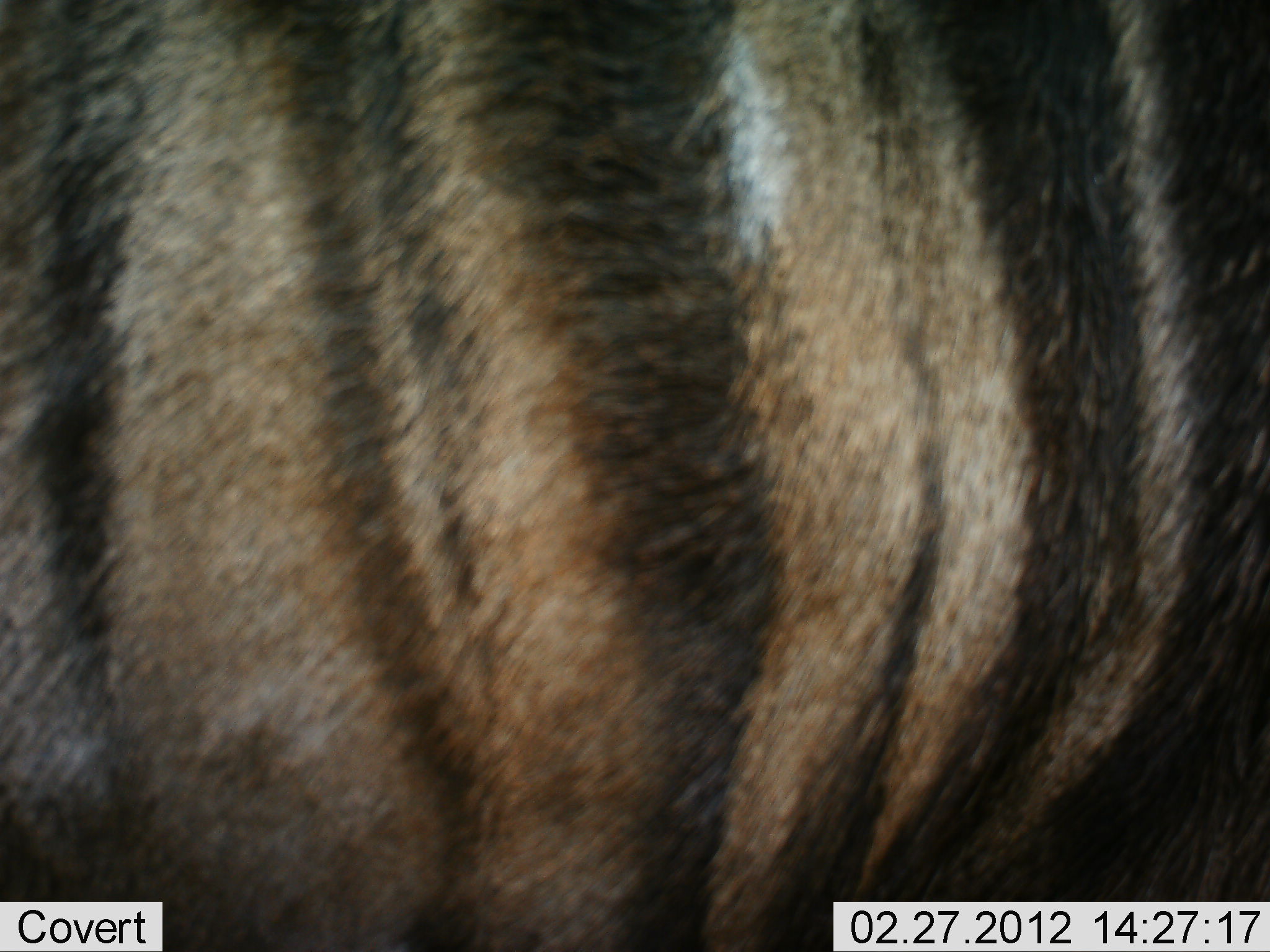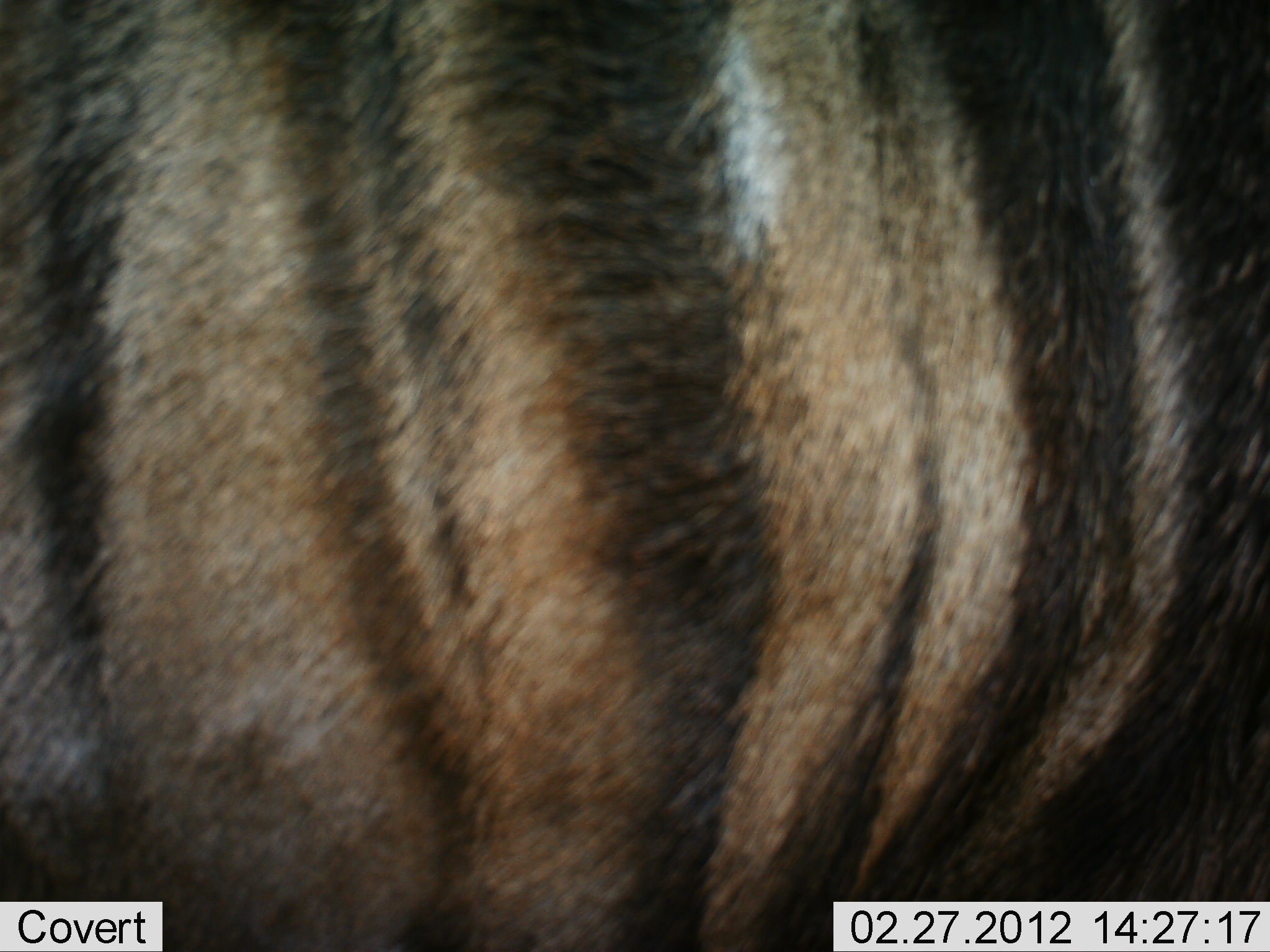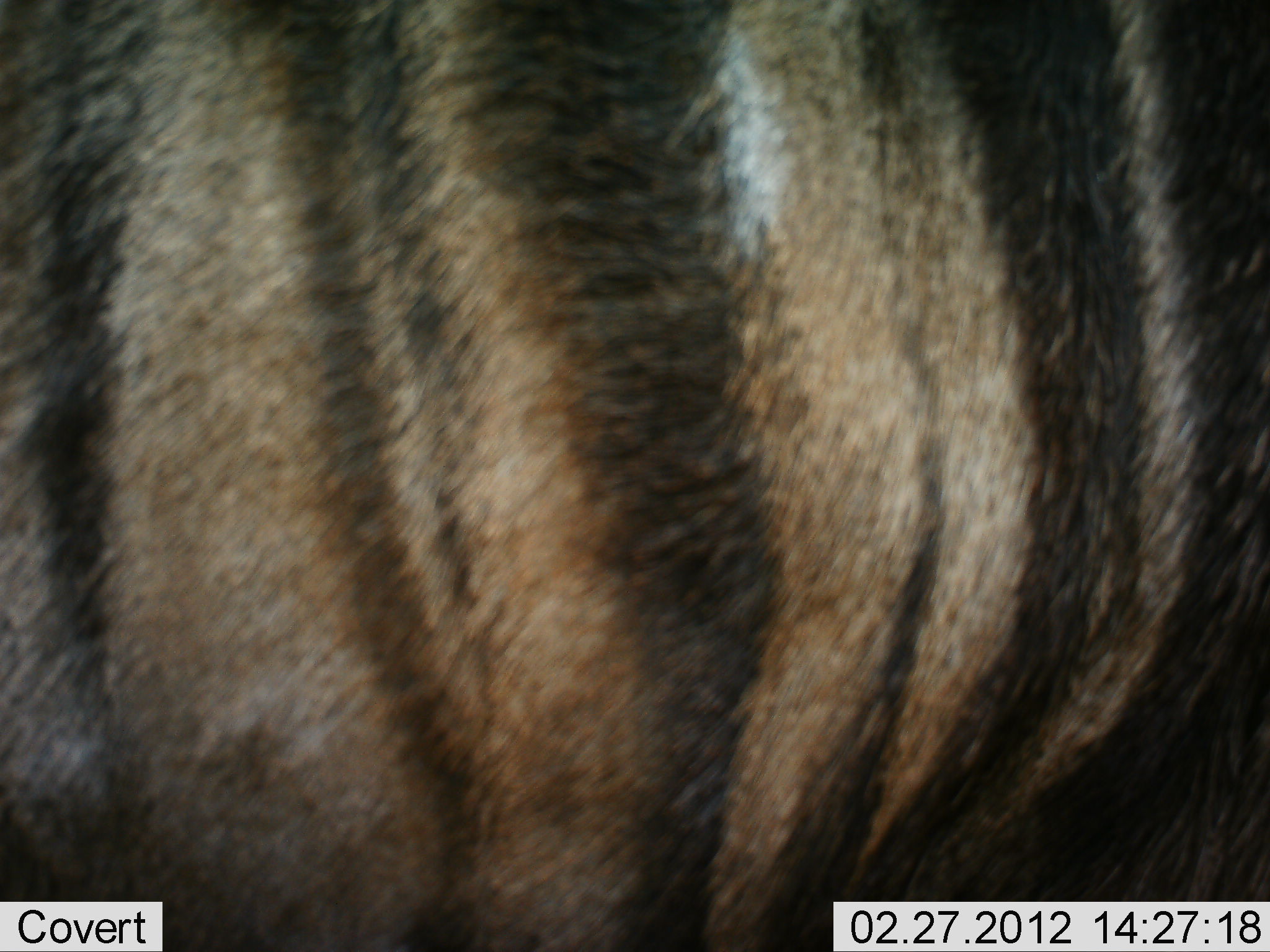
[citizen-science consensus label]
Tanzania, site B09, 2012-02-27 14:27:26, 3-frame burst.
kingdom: Animalia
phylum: Chordata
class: Mammalia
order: Artiodactyla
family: Bovidae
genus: Connochaetes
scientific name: Connochaetes taurinus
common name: blue wildebeest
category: wildebeest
Wildebeest (blue wildebeest) (Connochaetes taurinus), count 1. Behavior (volunteer vote fractions): standing 100%, resting 0%, moving 0%, interacting 0%. Young present (vote fraction): 0%. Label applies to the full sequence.